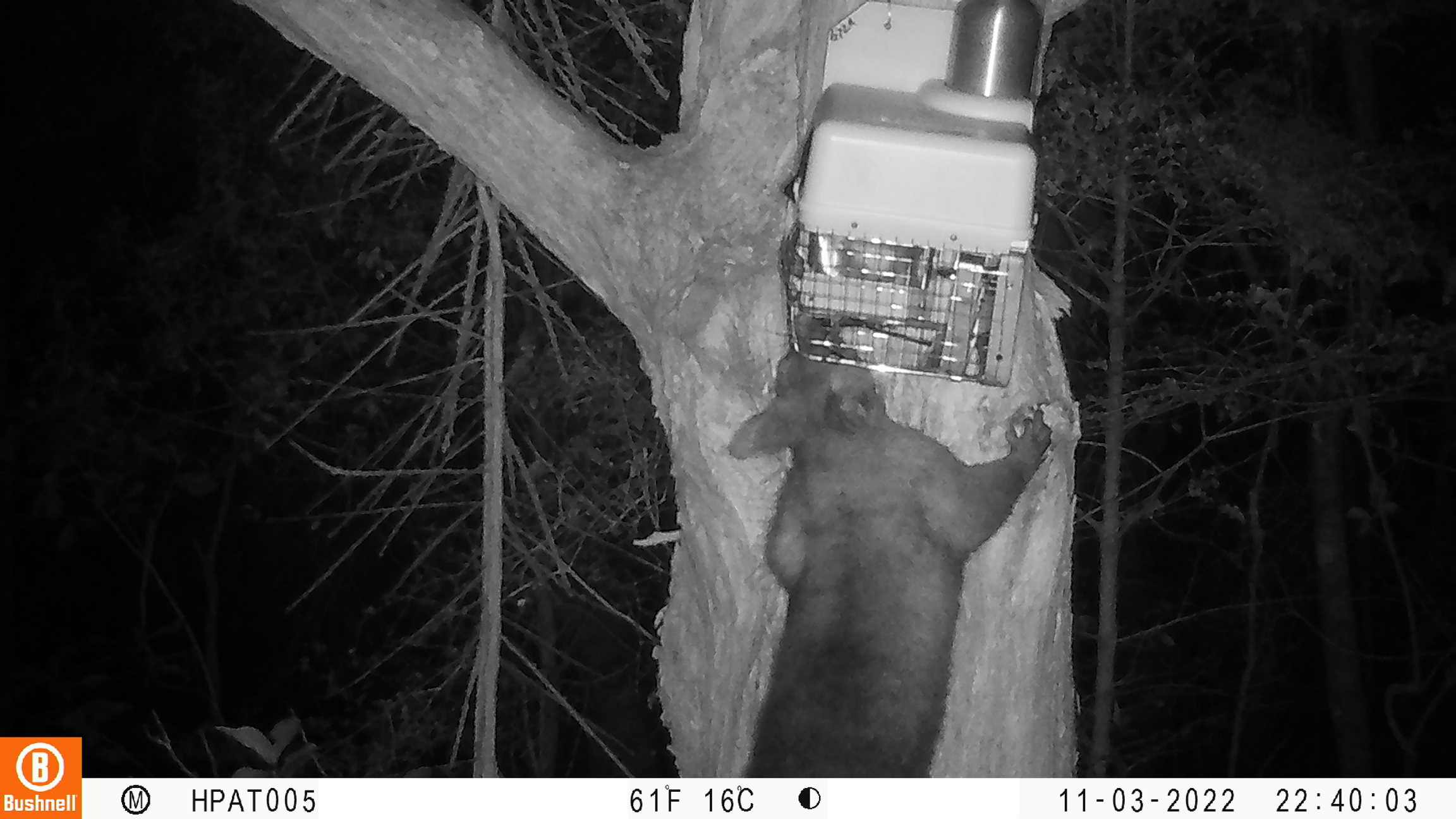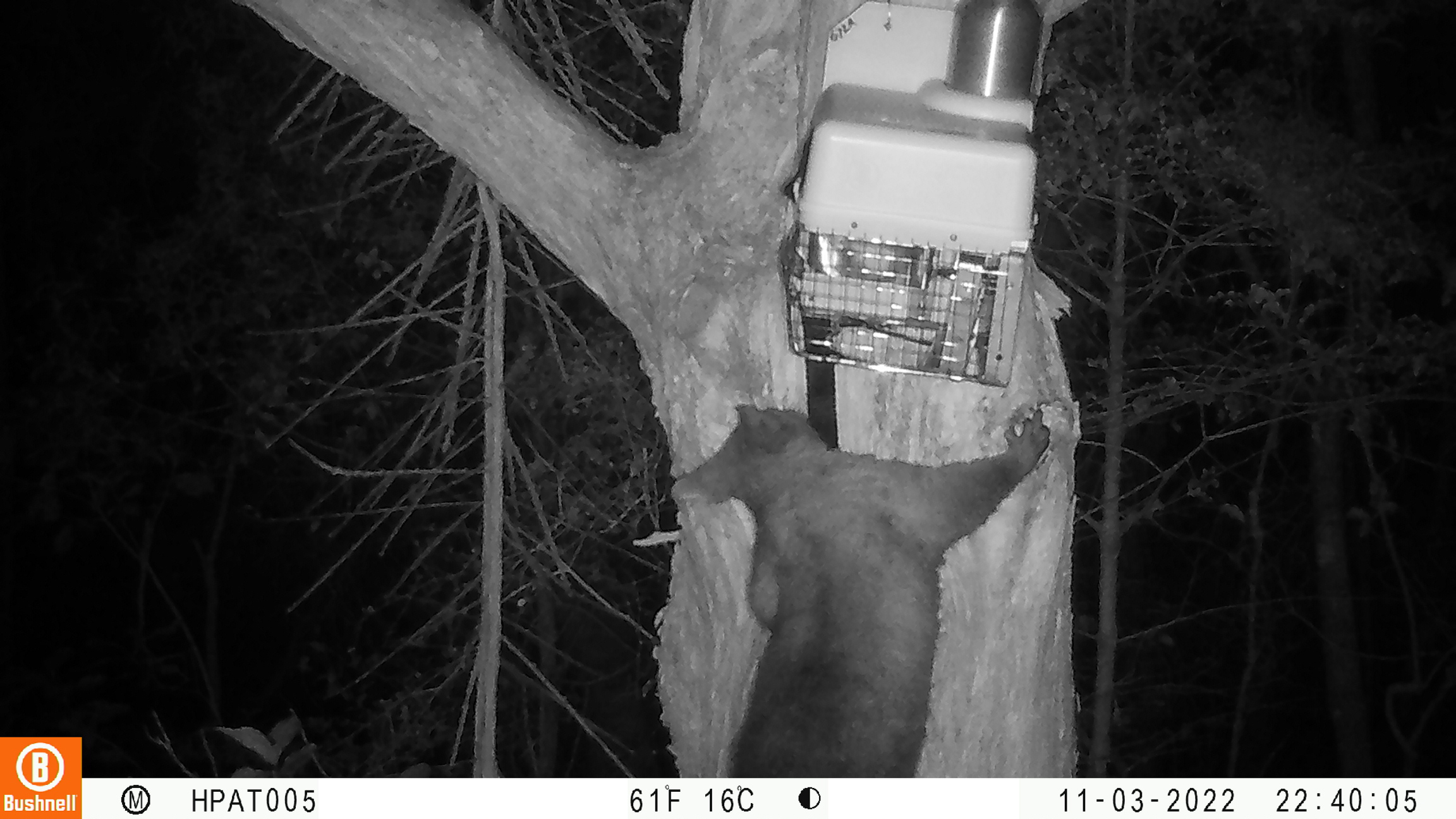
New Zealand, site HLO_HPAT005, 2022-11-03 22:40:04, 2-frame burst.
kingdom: Animalia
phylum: Chordata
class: Mammalia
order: Diprotodontia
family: Phalangeridae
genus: Trichosurus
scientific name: Trichosurus vulpecula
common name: common brushtail possum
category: possum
Possum (common brushtail possum) (Trichosurus vulpecula).